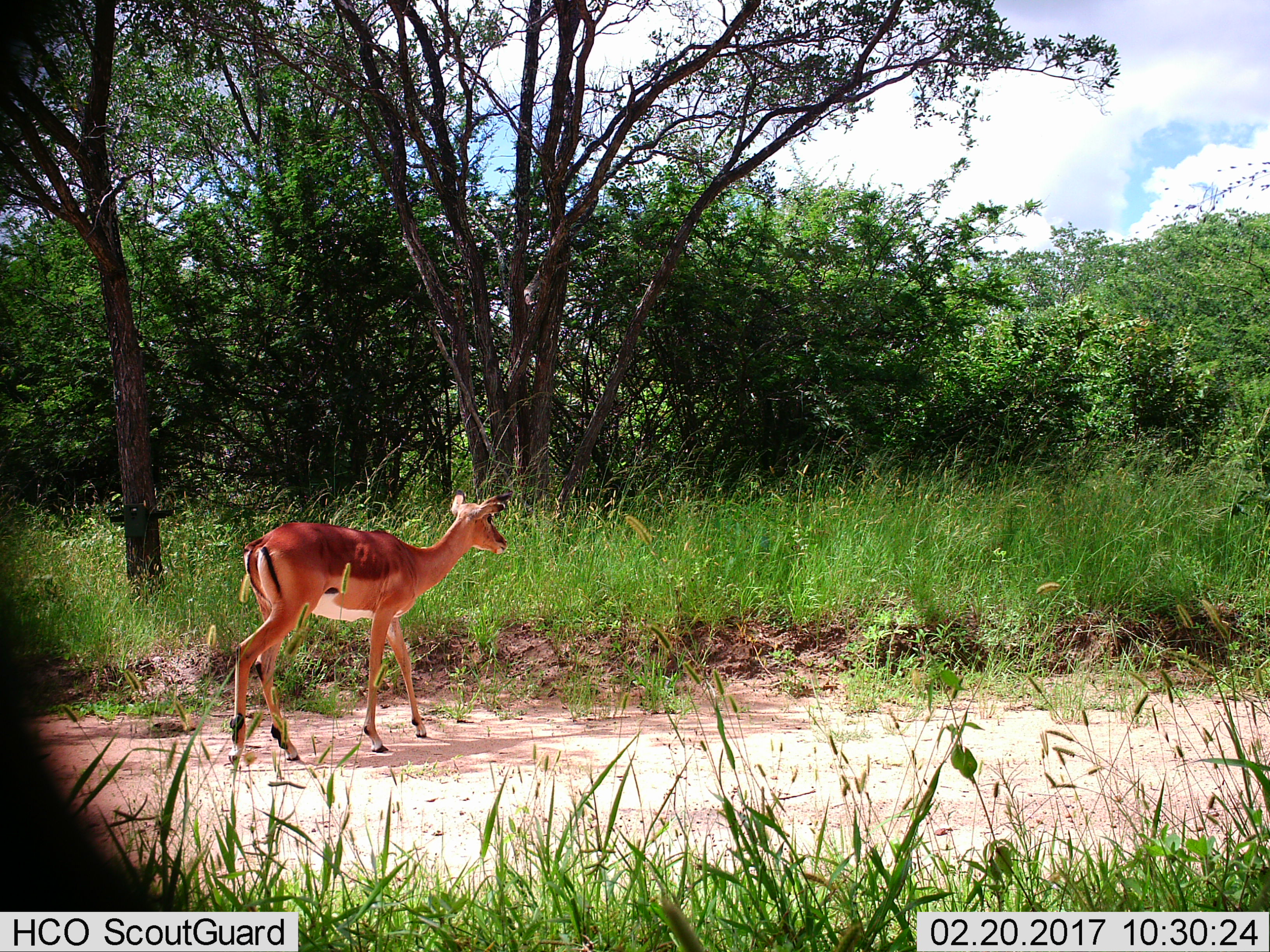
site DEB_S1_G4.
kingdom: Animalia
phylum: Chordata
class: Mammalia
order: Artiodactyla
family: Bovidae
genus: Aepyceros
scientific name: Aepyceros melampus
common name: impala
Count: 1.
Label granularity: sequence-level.